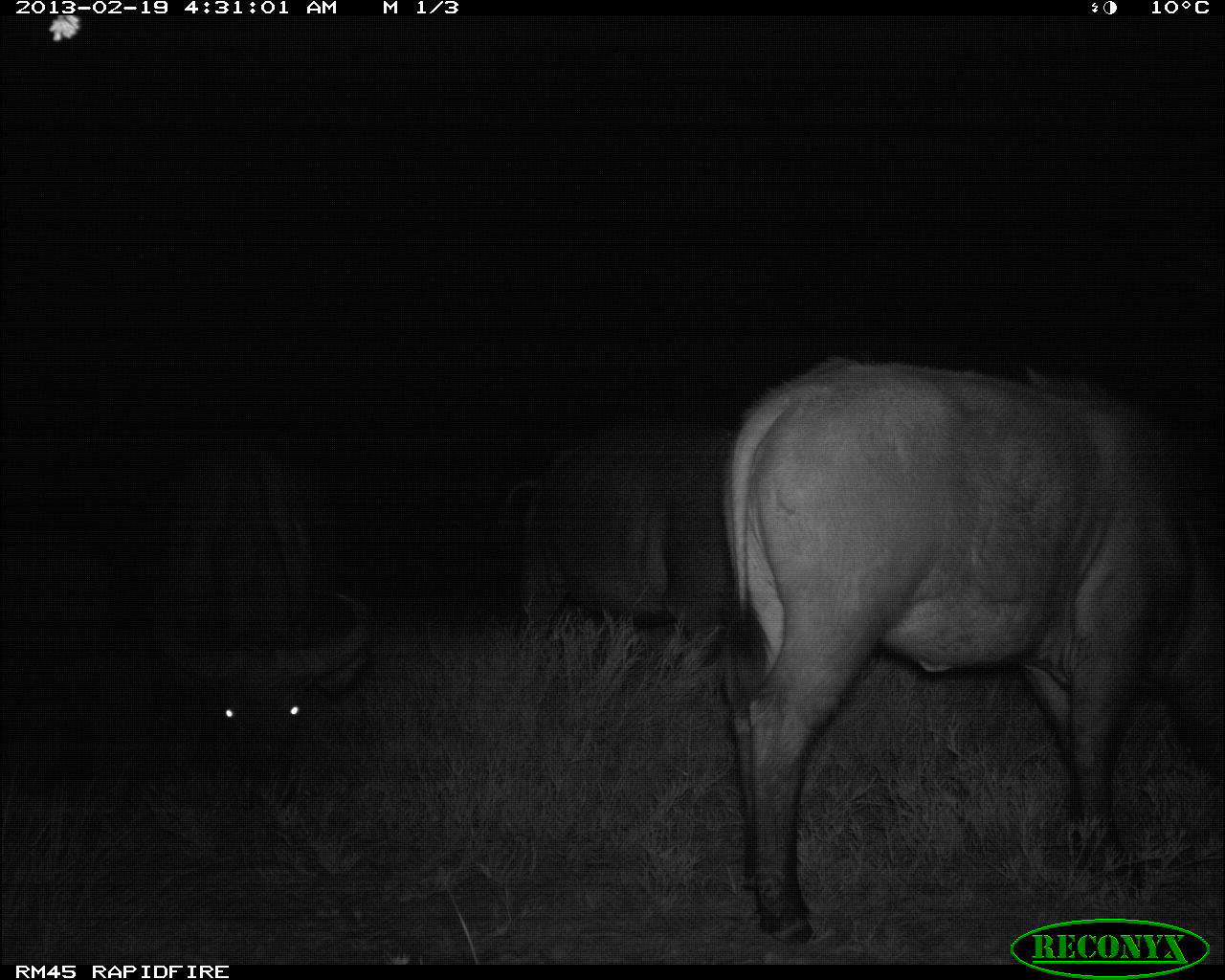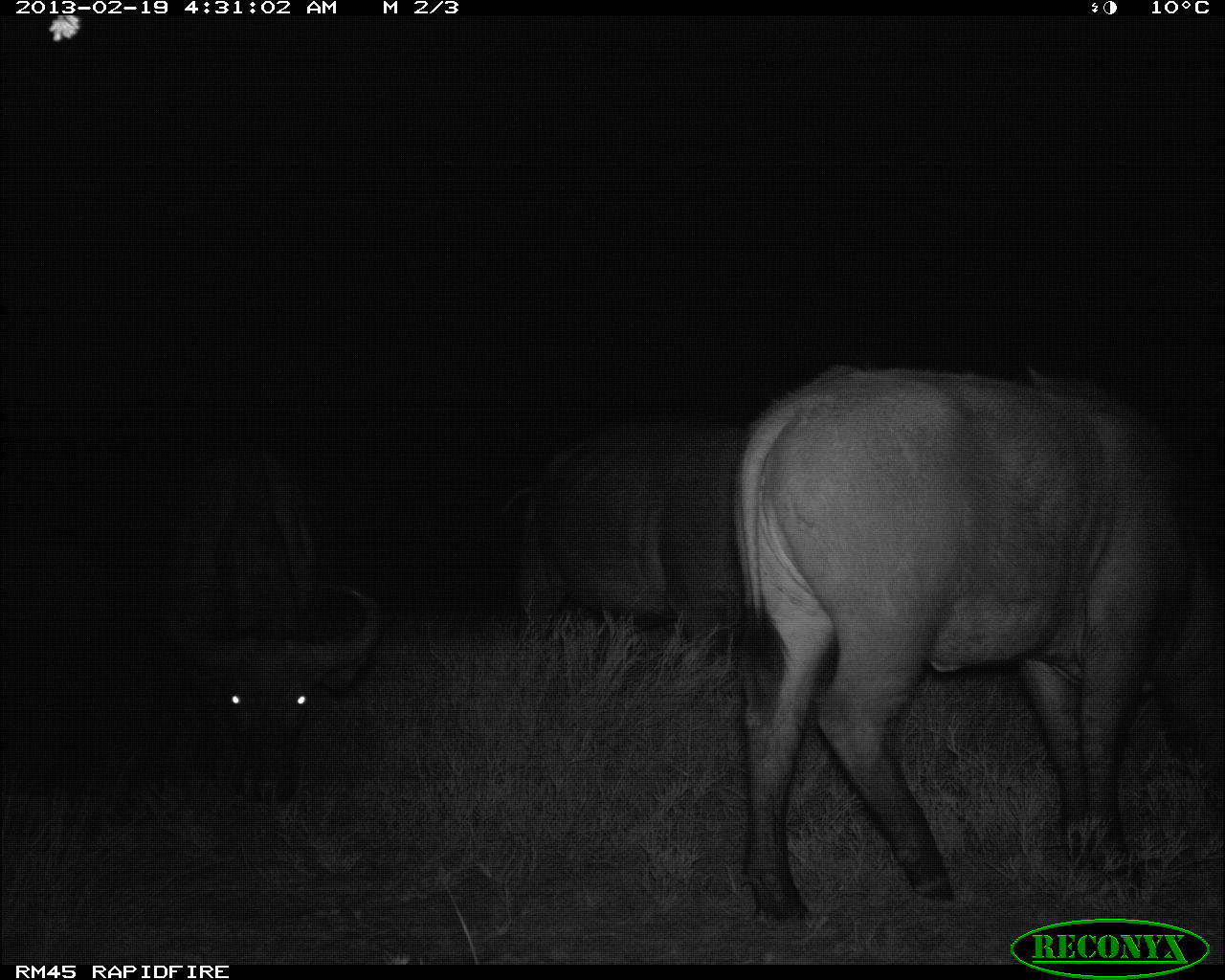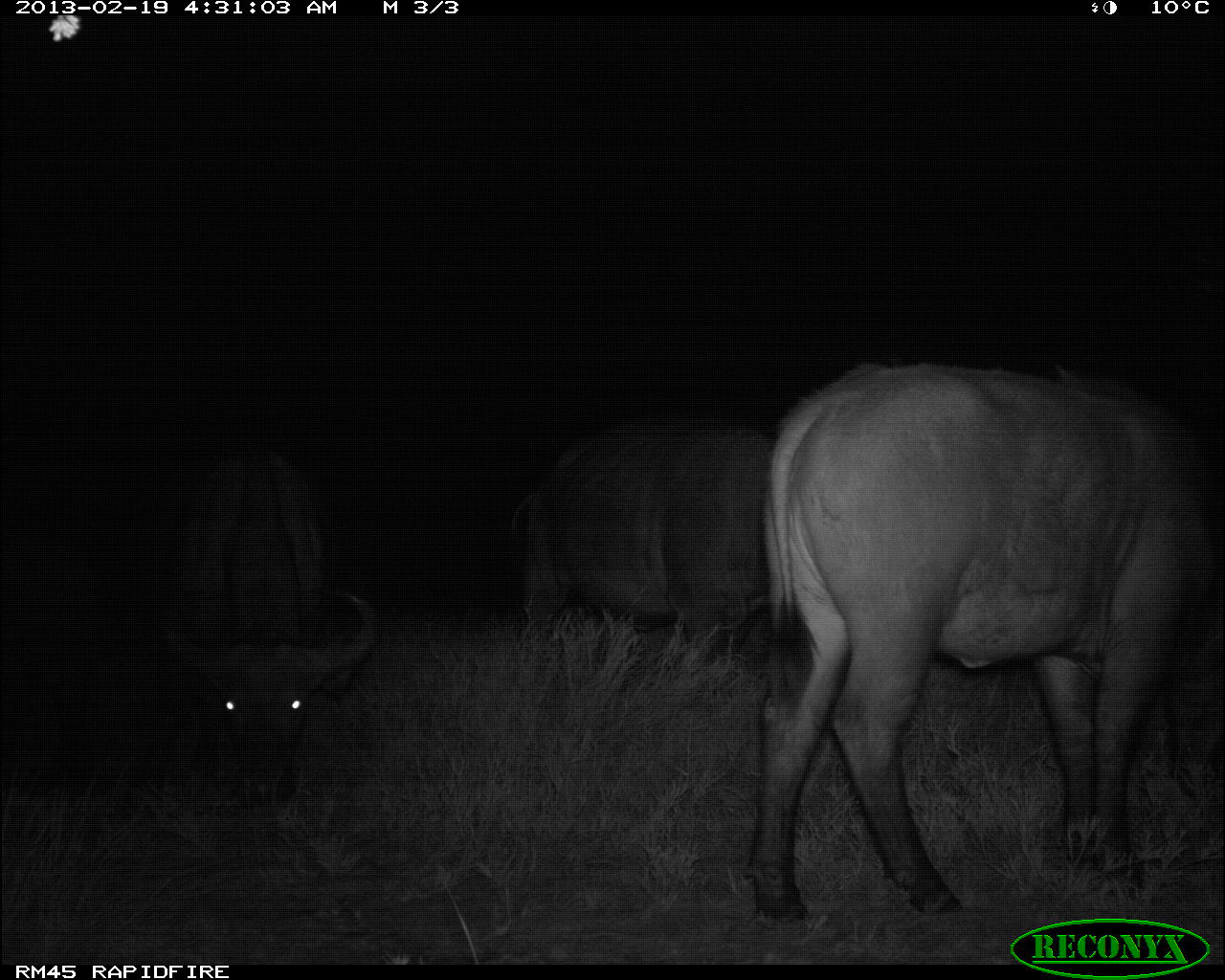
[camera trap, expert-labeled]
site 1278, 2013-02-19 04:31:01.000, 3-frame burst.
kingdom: Animalia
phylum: Chordata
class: Mammalia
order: Artiodactyla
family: Bovidae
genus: Syncerus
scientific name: Syncerus caffer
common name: african buffalo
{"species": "Syncerus caffer (african buffalo)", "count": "3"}